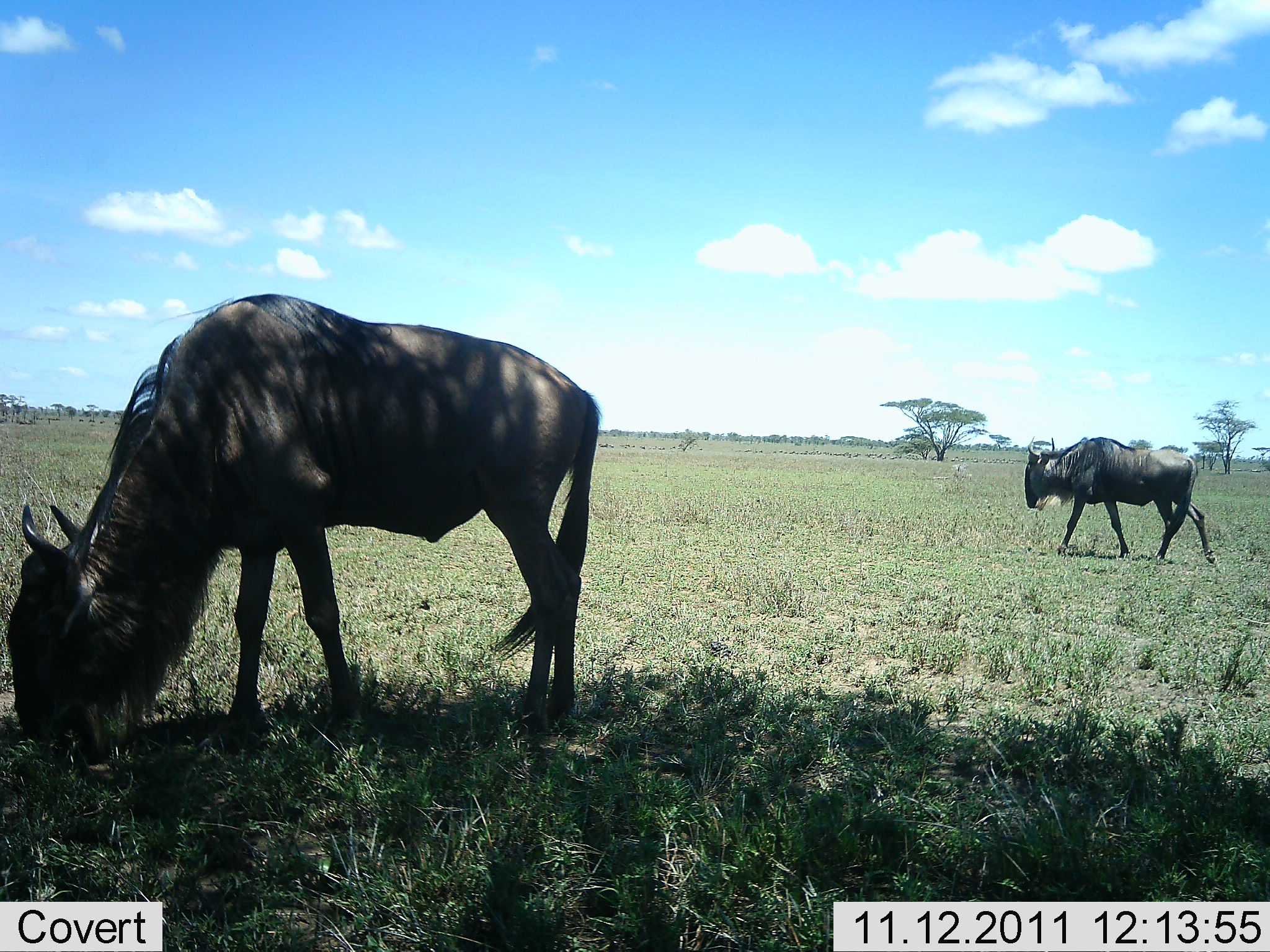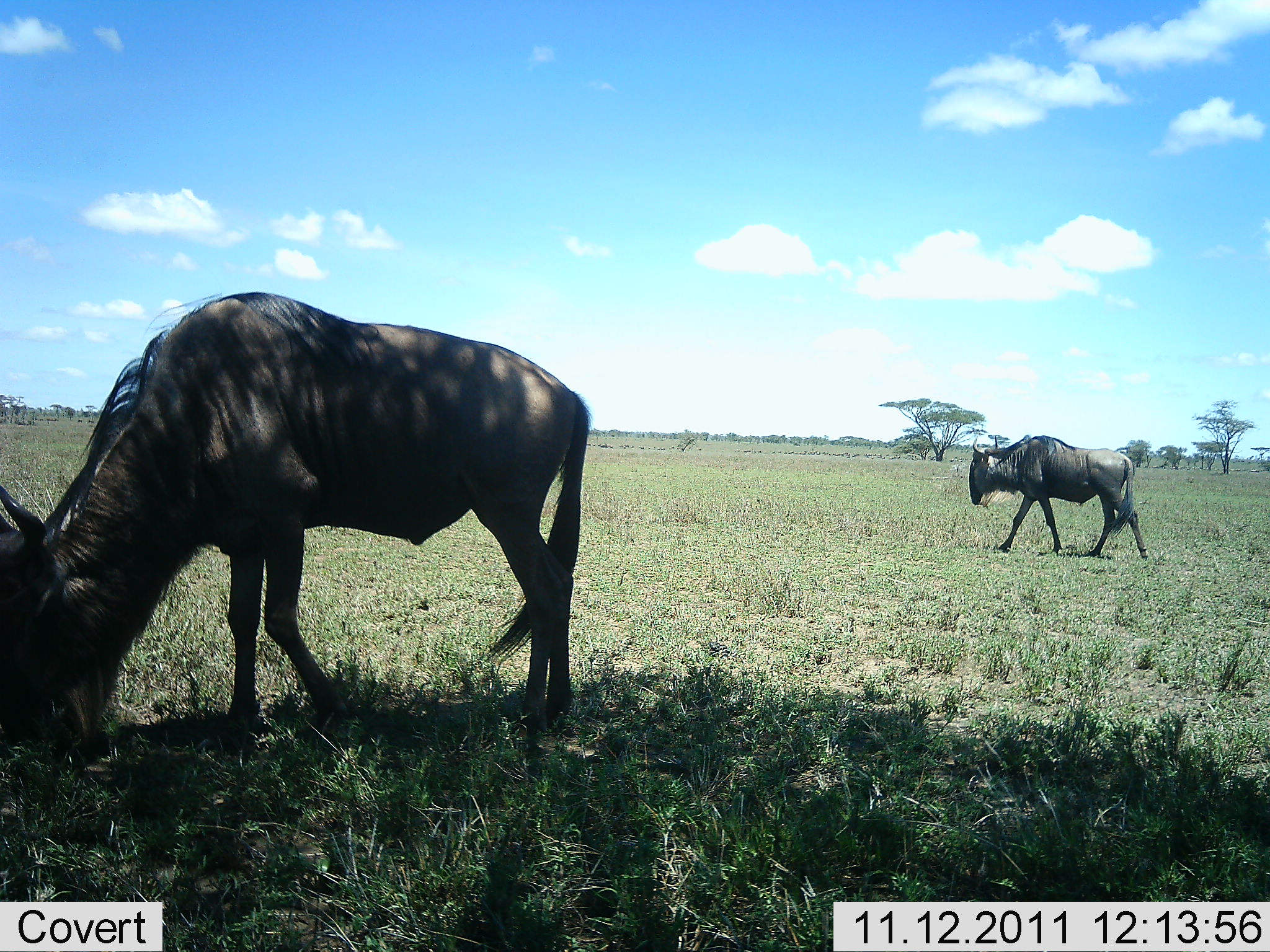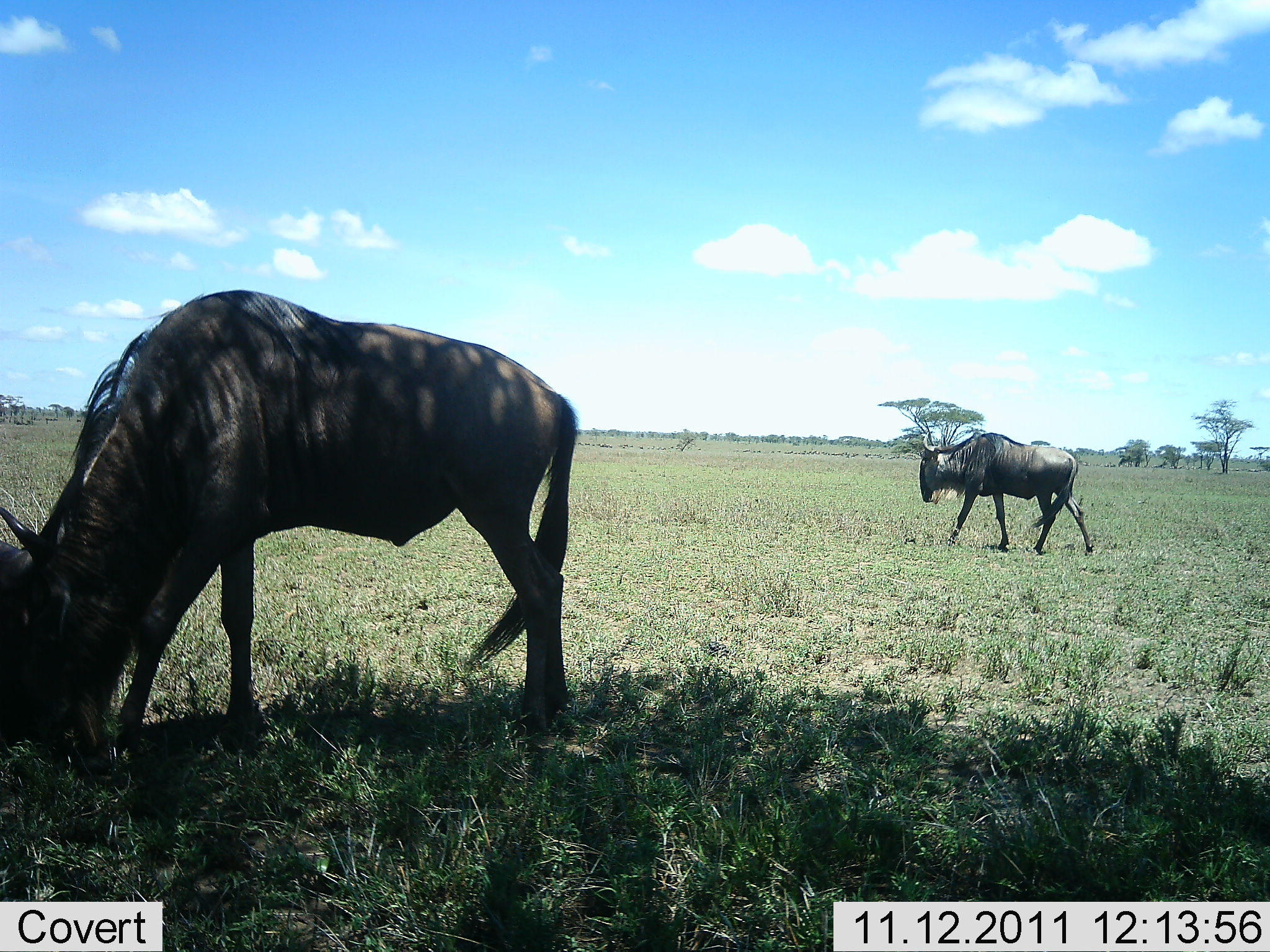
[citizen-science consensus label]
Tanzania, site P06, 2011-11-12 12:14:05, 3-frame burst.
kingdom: Animalia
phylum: Chordata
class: Mammalia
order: Artiodactyla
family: Bovidae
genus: Connochaetes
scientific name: Connochaetes taurinus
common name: blue wildebeest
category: wildebeest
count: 2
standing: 13%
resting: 0%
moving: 80%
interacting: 0%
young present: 0%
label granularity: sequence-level